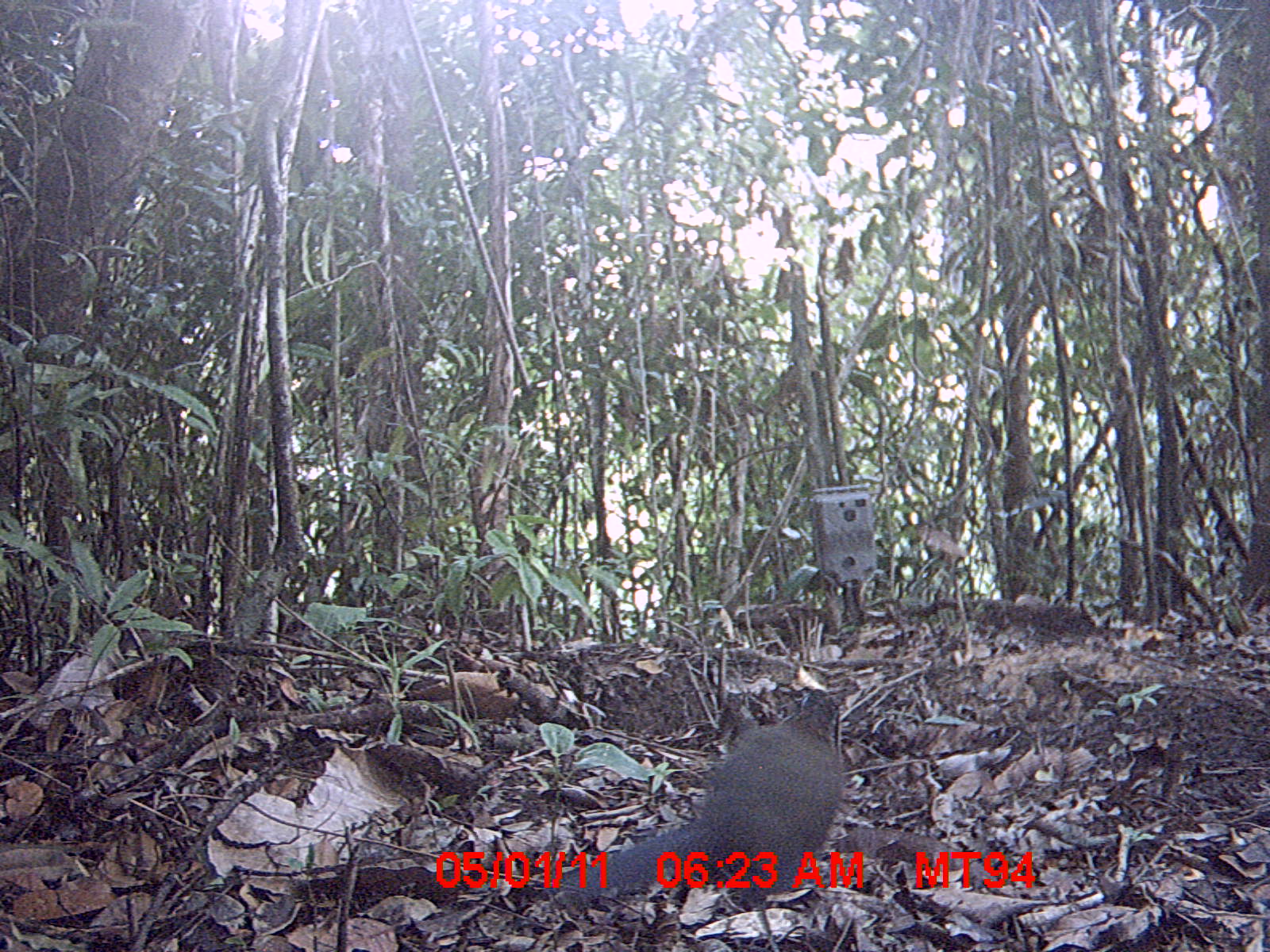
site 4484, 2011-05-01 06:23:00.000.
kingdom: Animalia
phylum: Chordata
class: Aves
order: Cuculiformes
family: Cuculidae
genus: Coua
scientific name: Coua serriana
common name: red-breasted coua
Coua serriana (red-breasted coua), count 1.